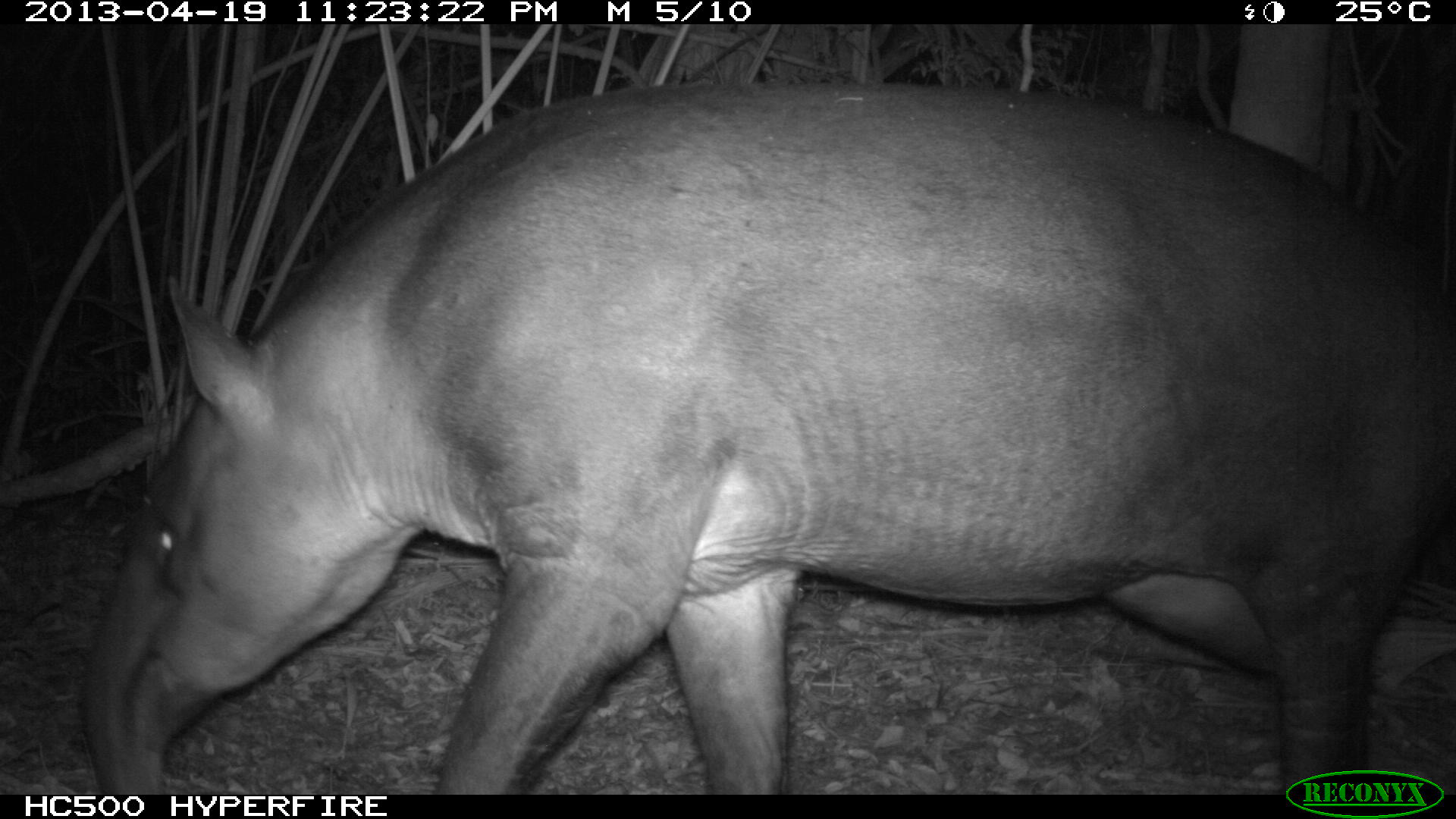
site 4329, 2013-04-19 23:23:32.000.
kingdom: Animalia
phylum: Chordata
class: Mammalia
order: Perissodactyla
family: Tapiridae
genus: Tapirus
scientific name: Tapirus bairdii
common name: baird's tapir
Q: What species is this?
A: Tapirus bairdii (baird's tapir).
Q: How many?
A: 1.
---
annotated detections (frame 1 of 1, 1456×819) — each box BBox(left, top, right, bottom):
tapirus bairdii: BBox(80, 78, 1456, 795)